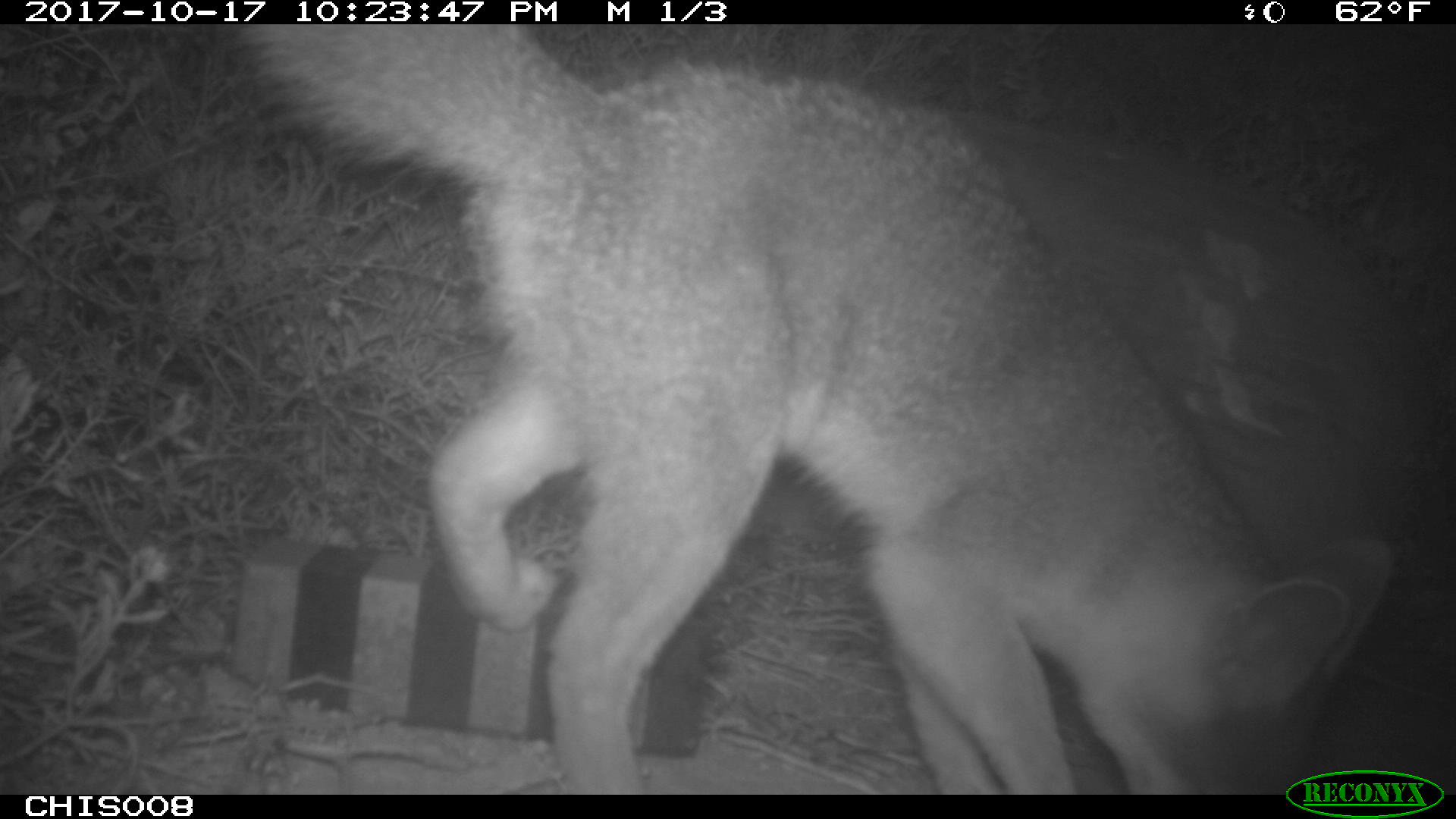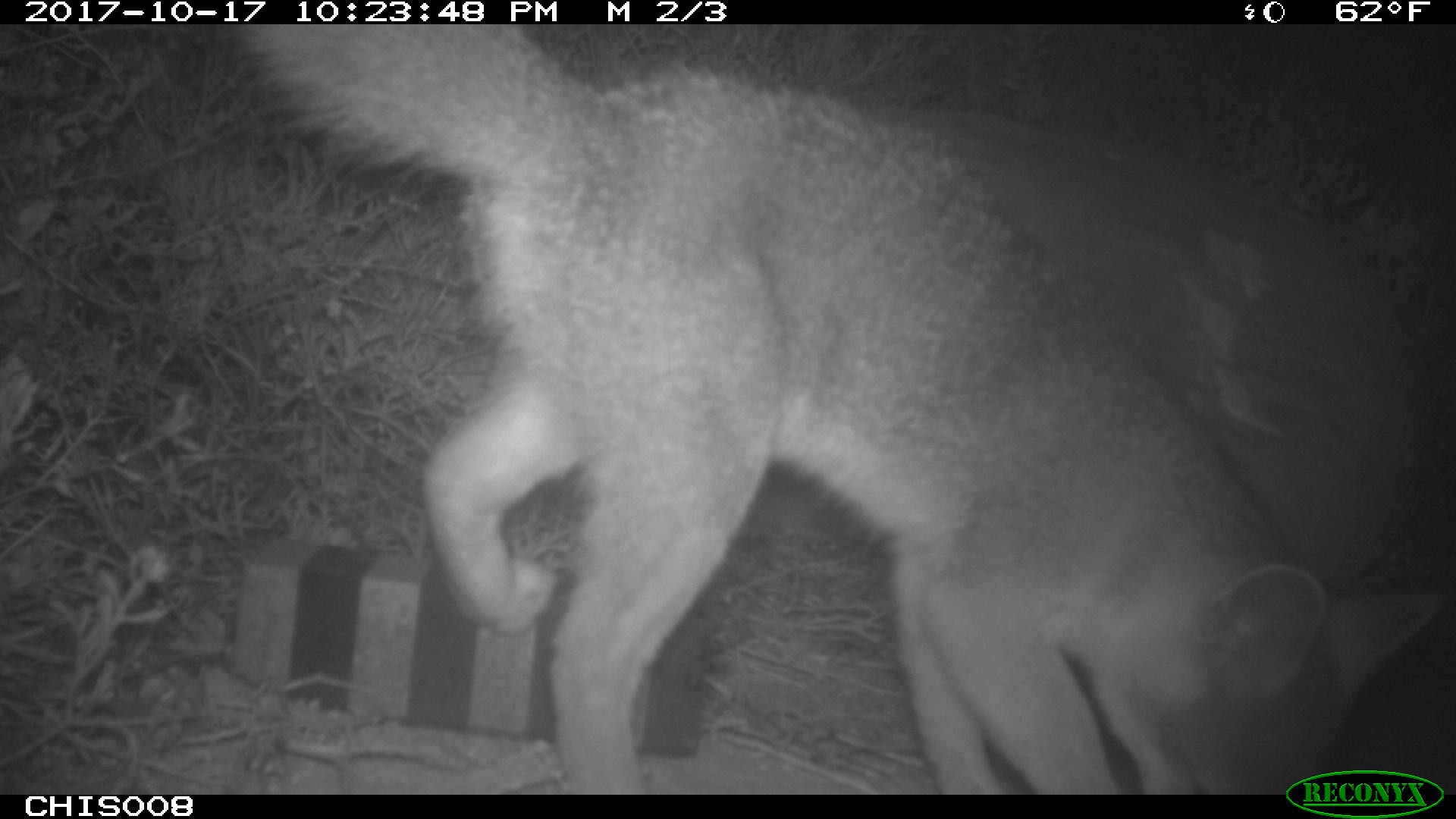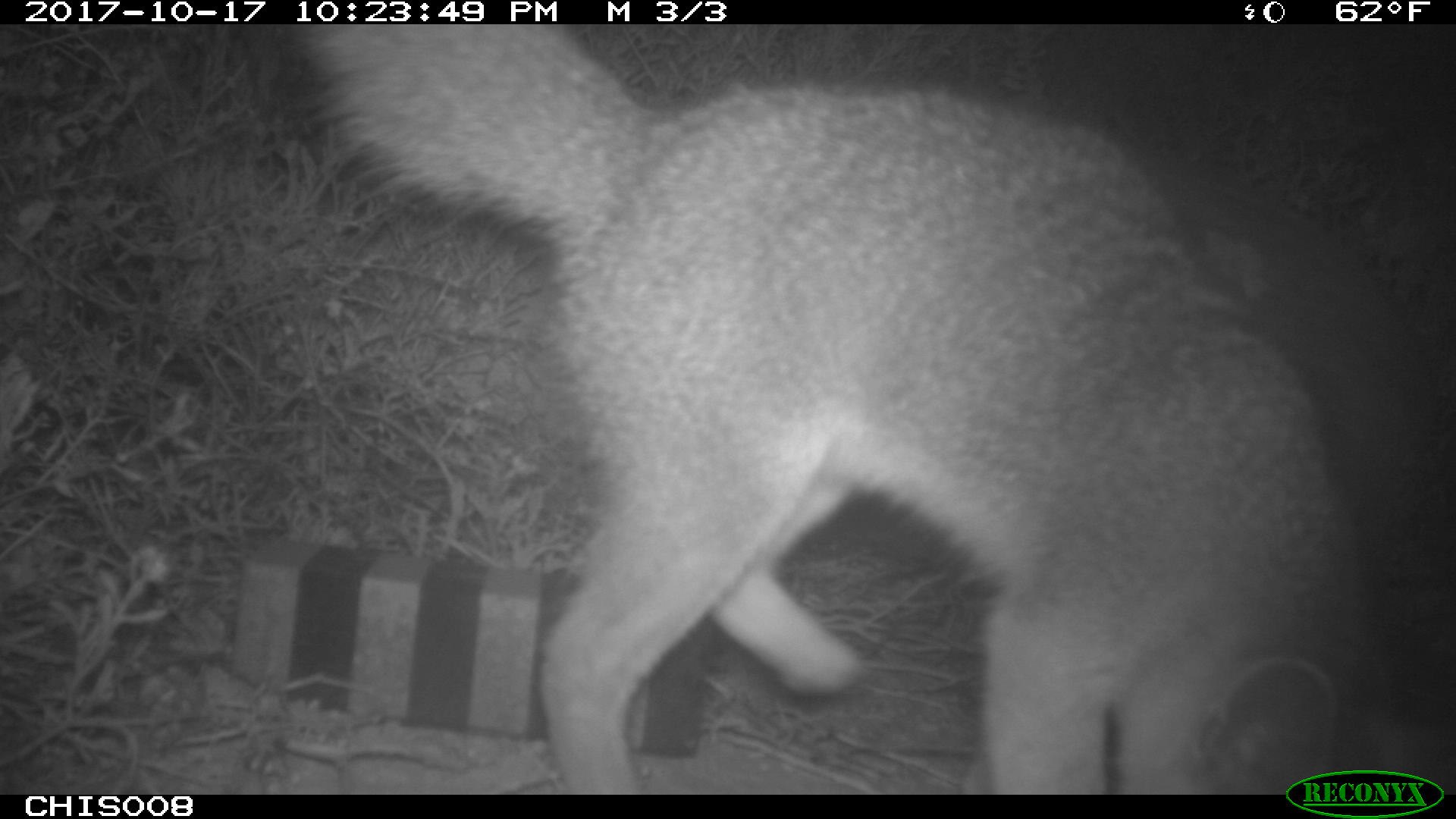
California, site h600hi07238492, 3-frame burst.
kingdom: Animalia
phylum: Chordata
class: Mammalia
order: Carnivora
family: Canidae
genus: Urocyon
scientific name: Urocyon littoralis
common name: island fox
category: fox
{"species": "fox (island fox) (Urocyon littoralis)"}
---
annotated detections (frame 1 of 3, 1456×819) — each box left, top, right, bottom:
fox: 230, 24, 1392, 795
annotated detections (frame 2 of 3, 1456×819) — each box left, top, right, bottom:
fox: 226, 24, 1443, 794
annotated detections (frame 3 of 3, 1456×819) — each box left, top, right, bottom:
fox: 288, 24, 1455, 795